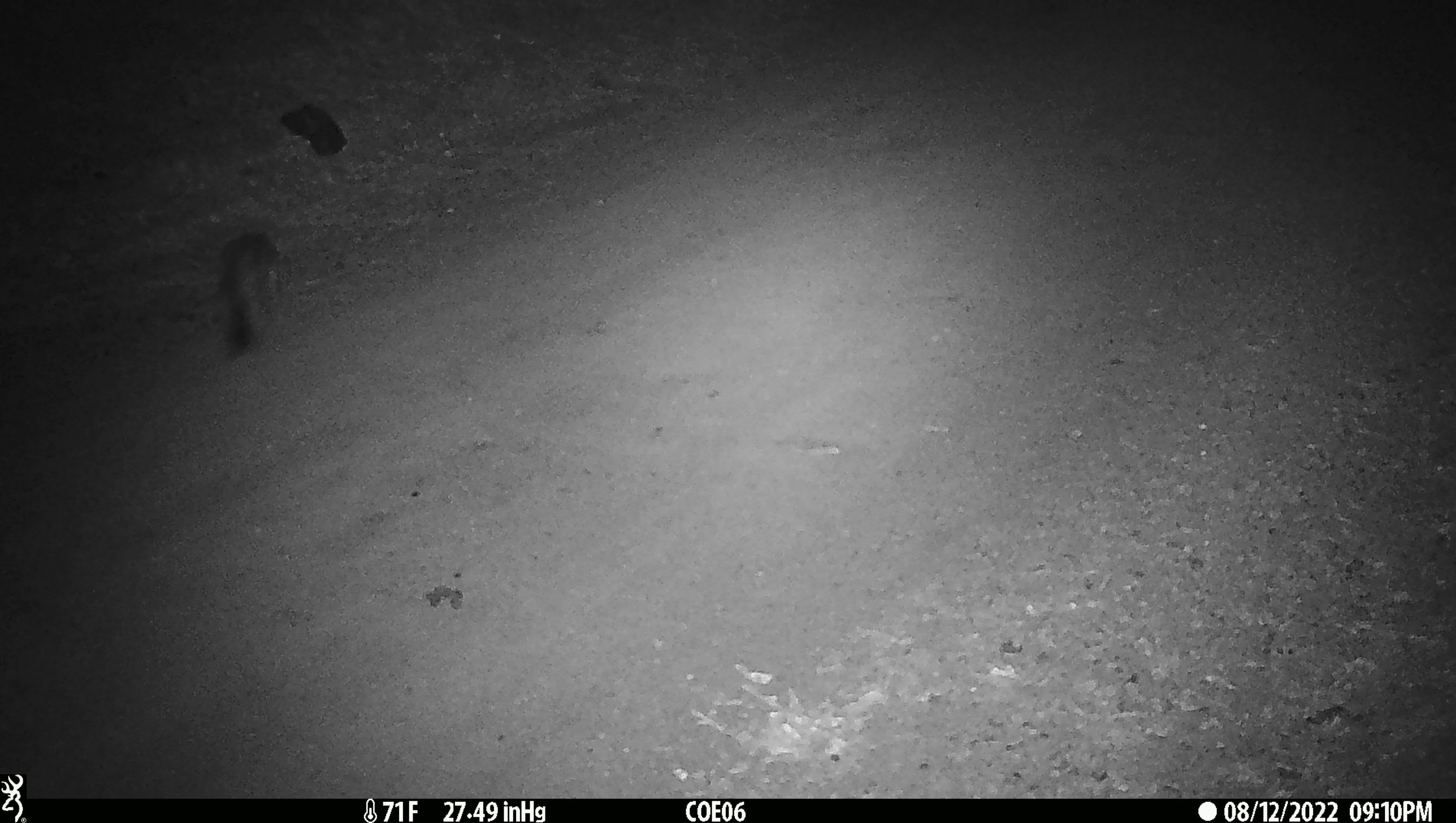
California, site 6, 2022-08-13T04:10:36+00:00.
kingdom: Animalia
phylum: Chordata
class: Mammalia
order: Carnivora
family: Canidae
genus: Urocyon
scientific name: Urocyon cinereoargenteus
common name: gray fox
Gray fox (Urocyon cinereoargenteus).